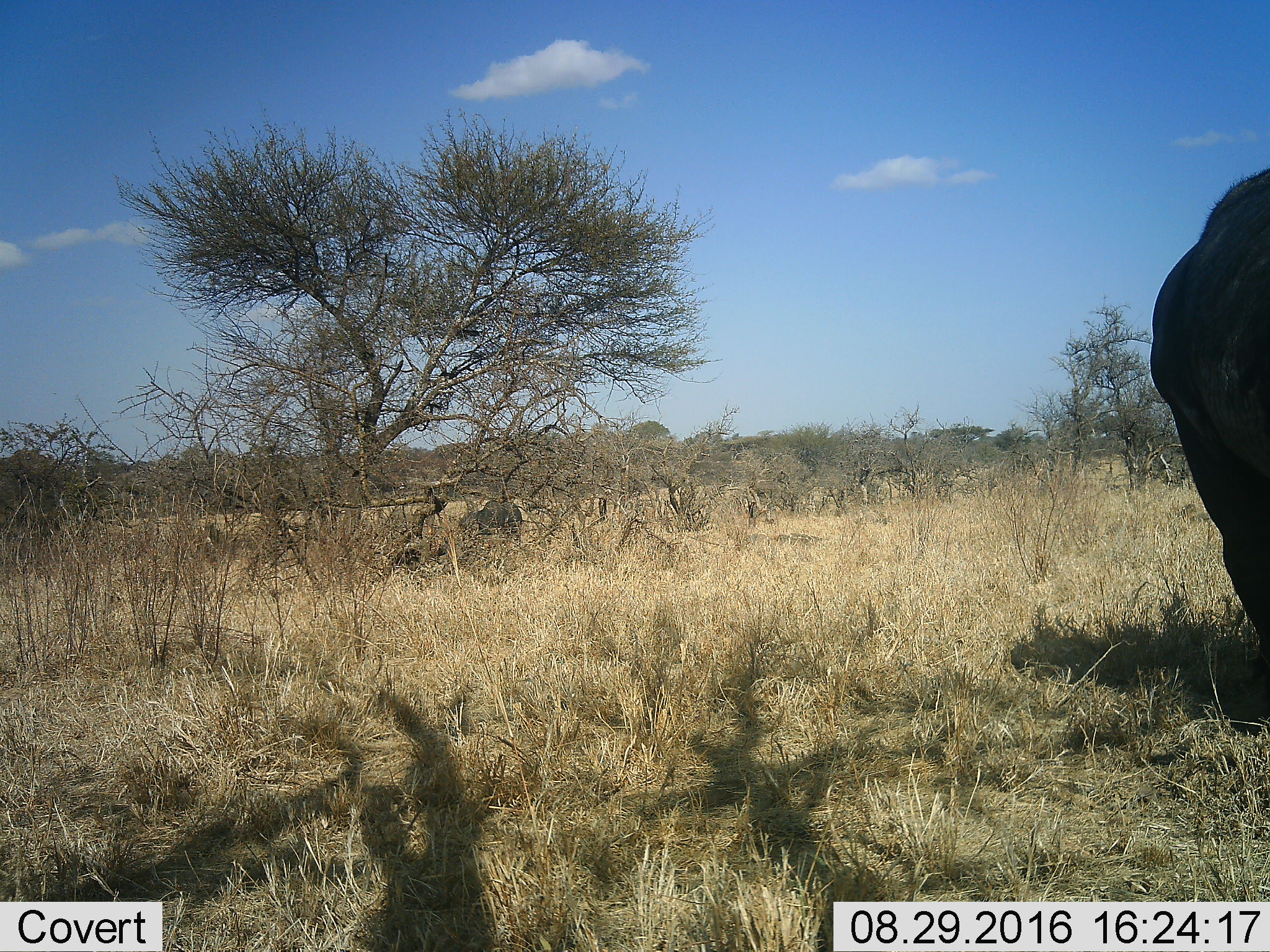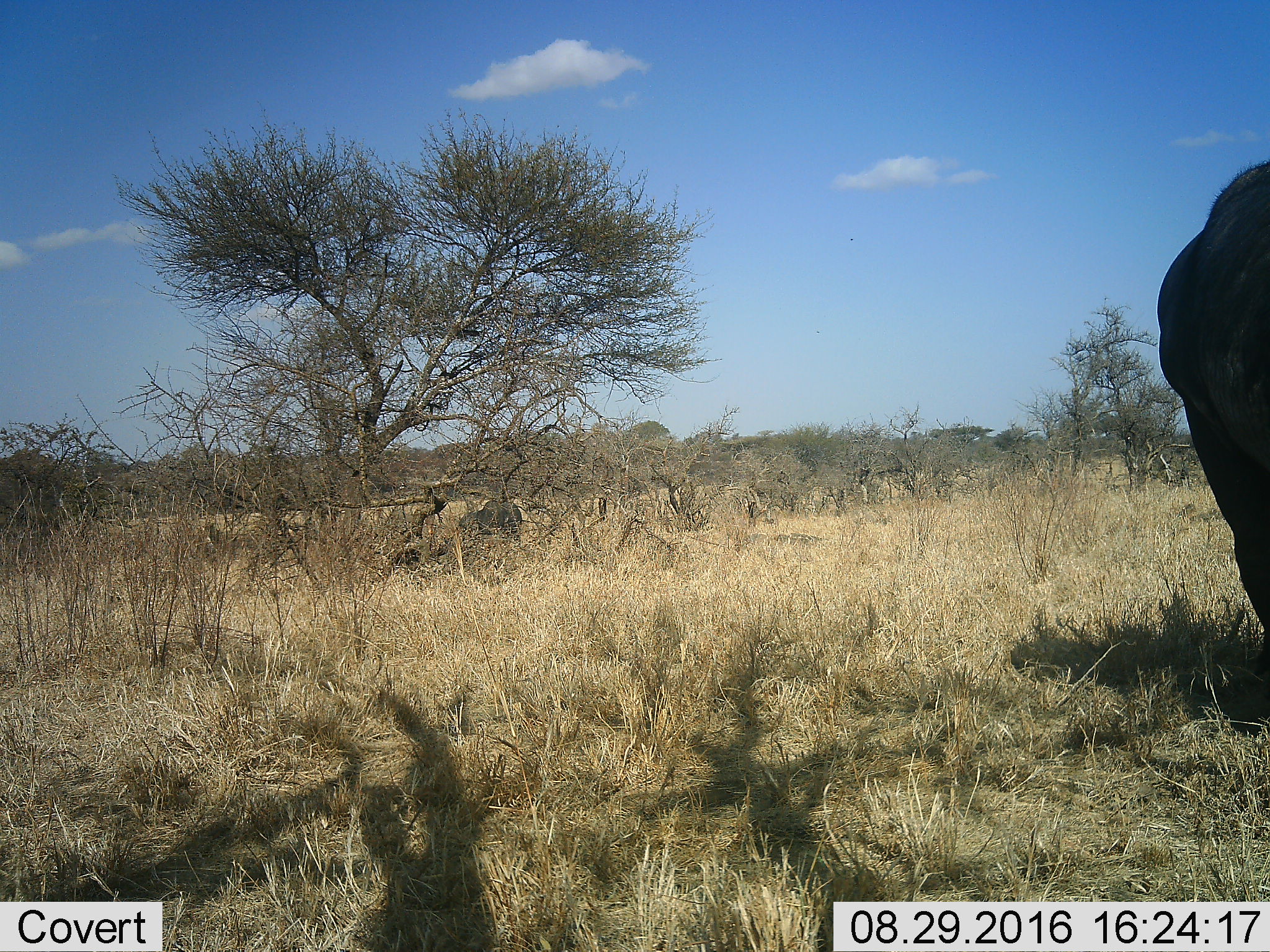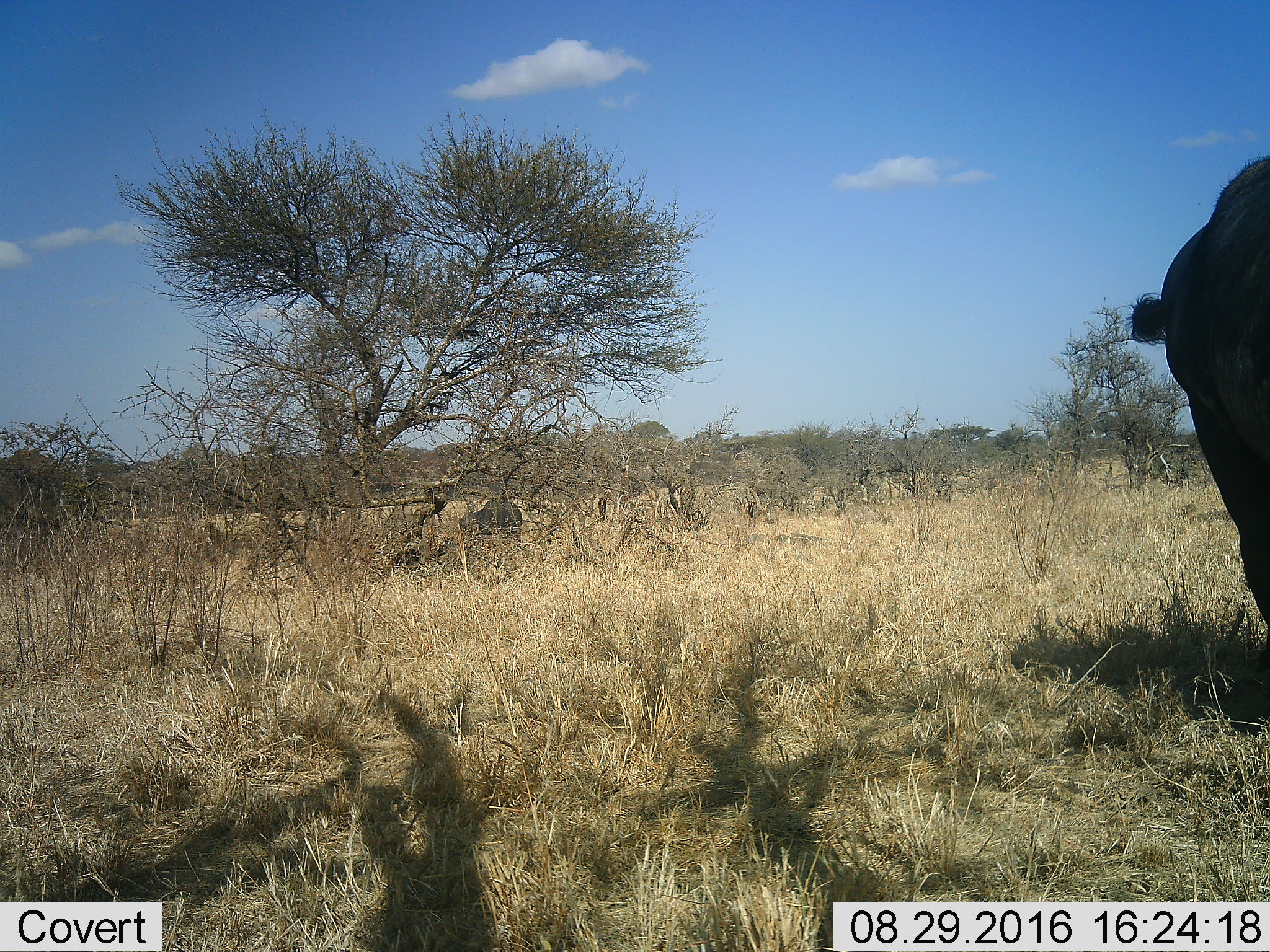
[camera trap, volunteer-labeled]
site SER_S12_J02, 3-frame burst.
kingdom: Animalia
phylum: Chordata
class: Mammalia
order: Proboscidea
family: Elephantidae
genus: Loxodonta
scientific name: Loxodonta africana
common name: african bush elephant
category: elephant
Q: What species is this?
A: Elephant (african bush elephant) (Loxodonta africana).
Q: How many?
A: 1.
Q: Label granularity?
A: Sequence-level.